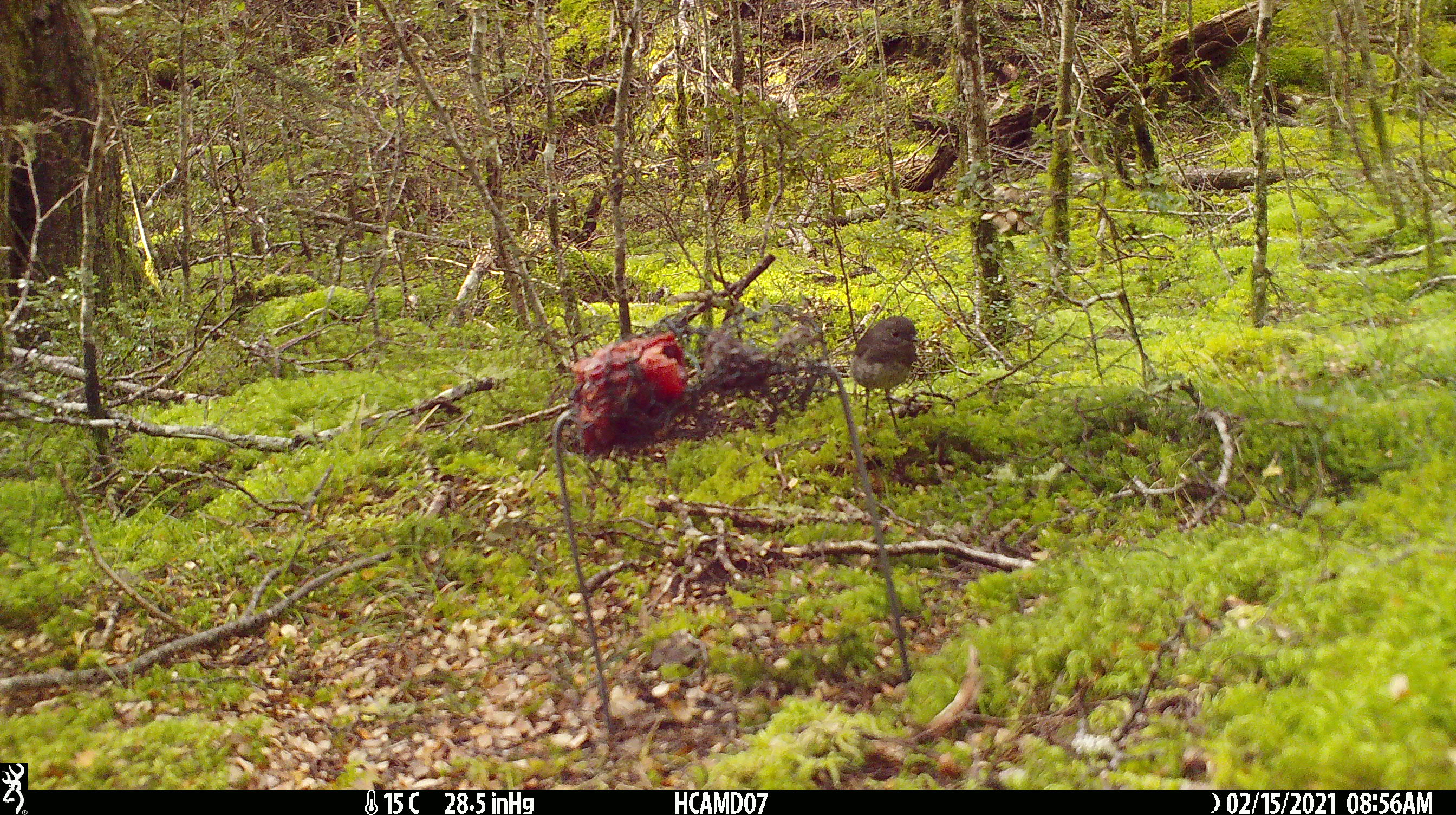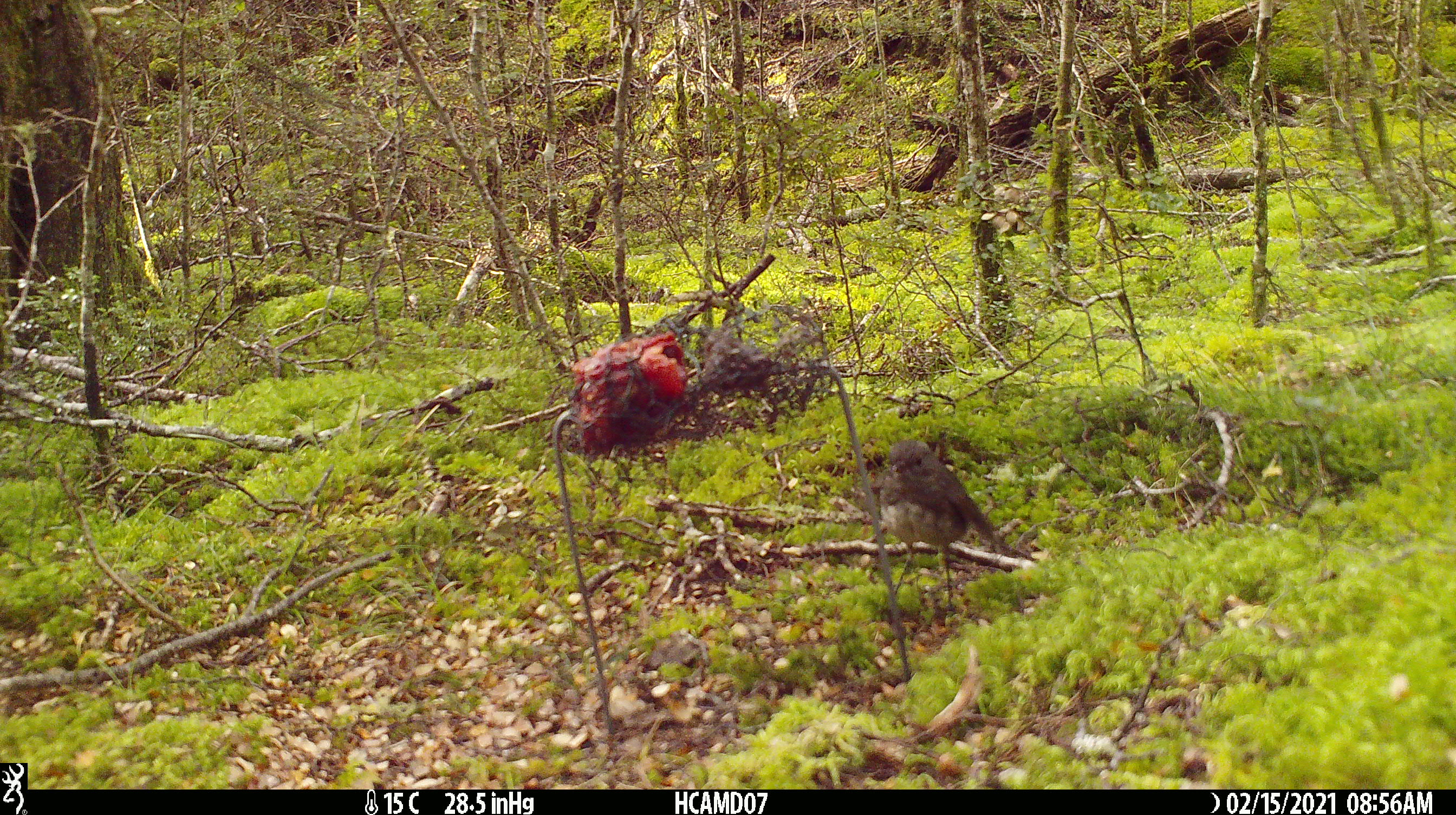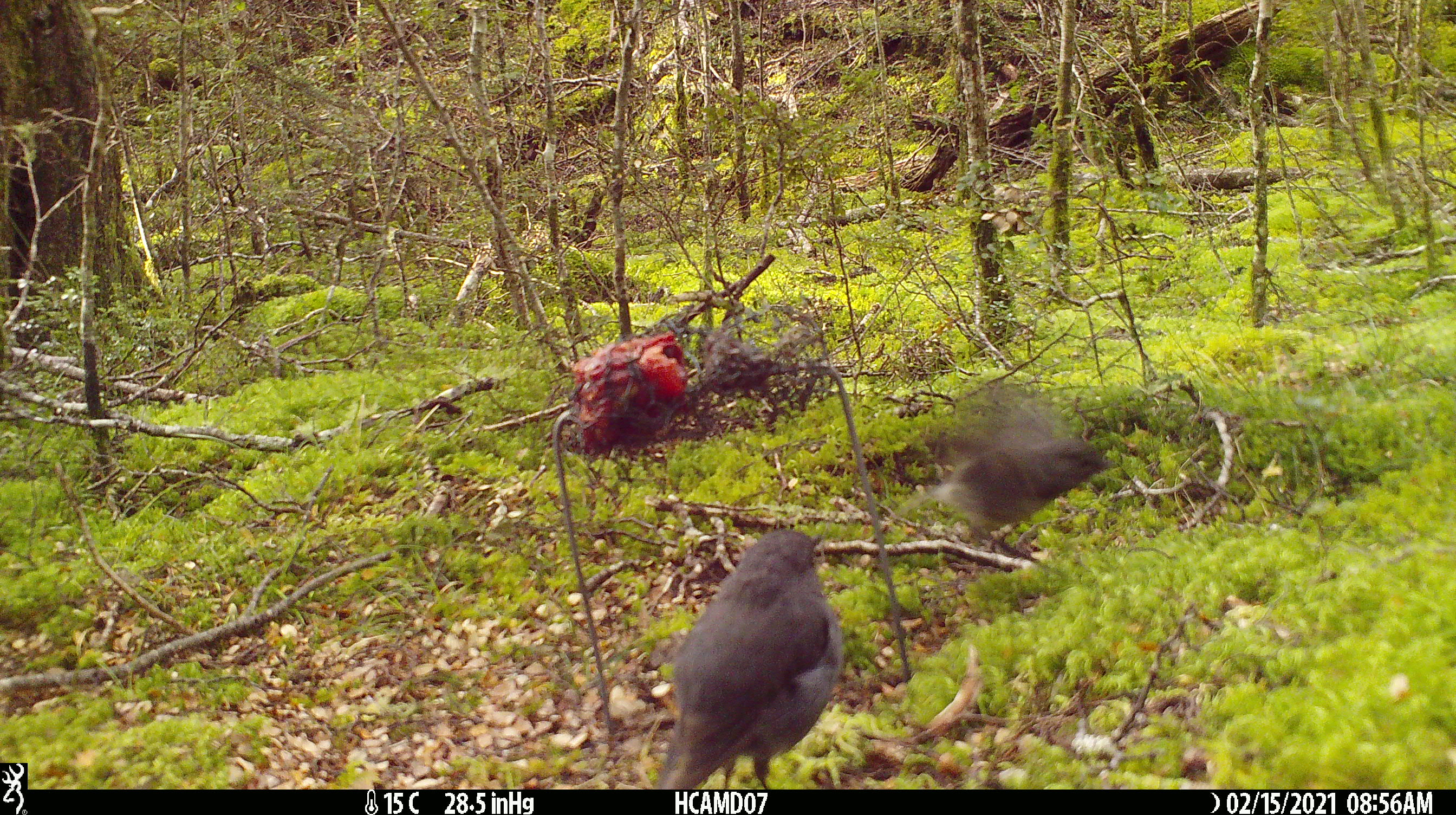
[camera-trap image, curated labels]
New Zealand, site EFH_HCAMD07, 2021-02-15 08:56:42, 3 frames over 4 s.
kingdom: Animalia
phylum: Chordata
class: Aves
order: Passeriformes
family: Petroicidae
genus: Petroica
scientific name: Petroica australis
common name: new zealand robin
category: robin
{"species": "robin (new zealand robin) (Petroica australis)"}